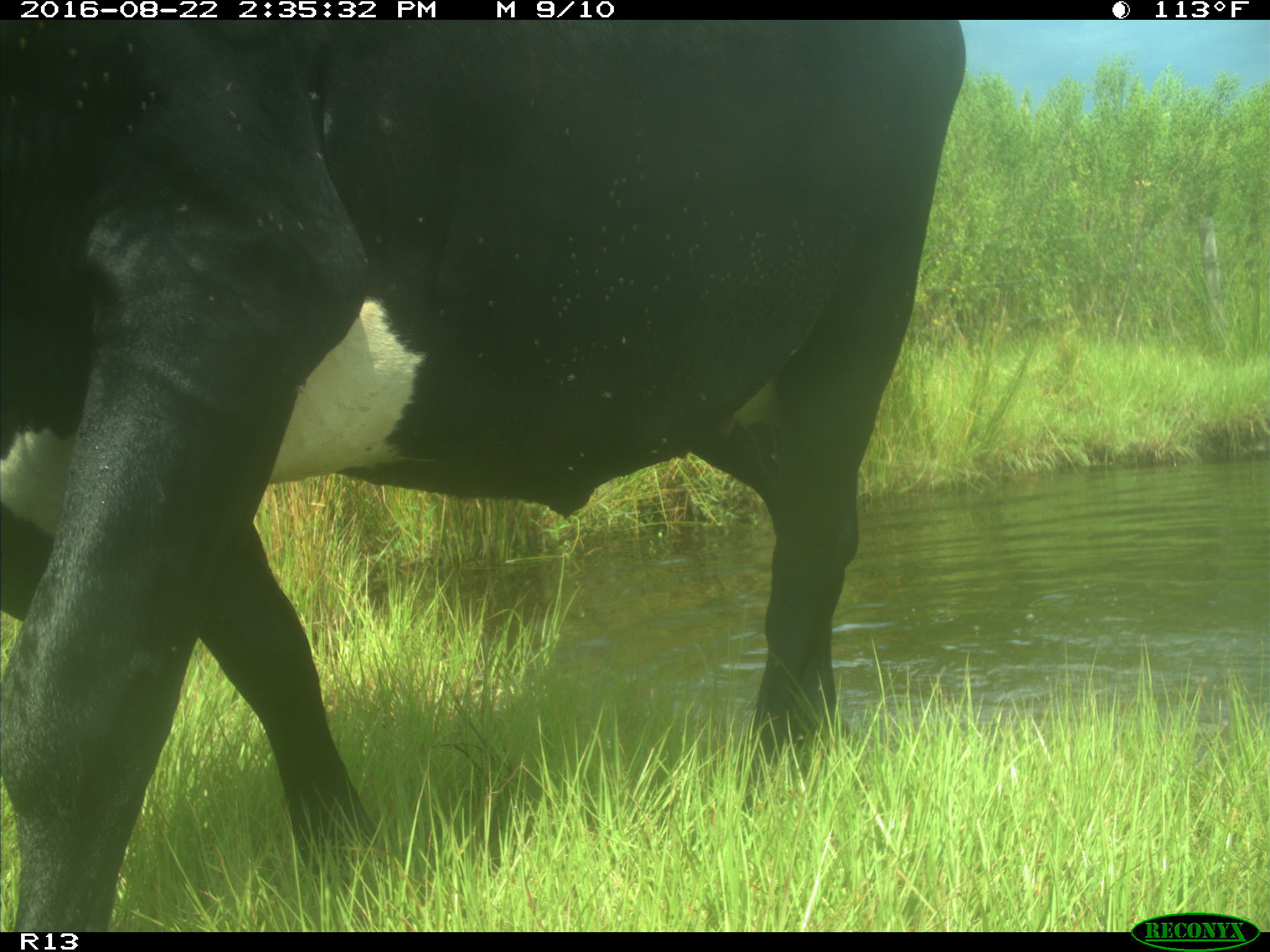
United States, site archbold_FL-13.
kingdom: Animalia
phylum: Chordata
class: Mammalia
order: Artiodactyla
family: Bovidae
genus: Bos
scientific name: Bos taurus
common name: domestic cow